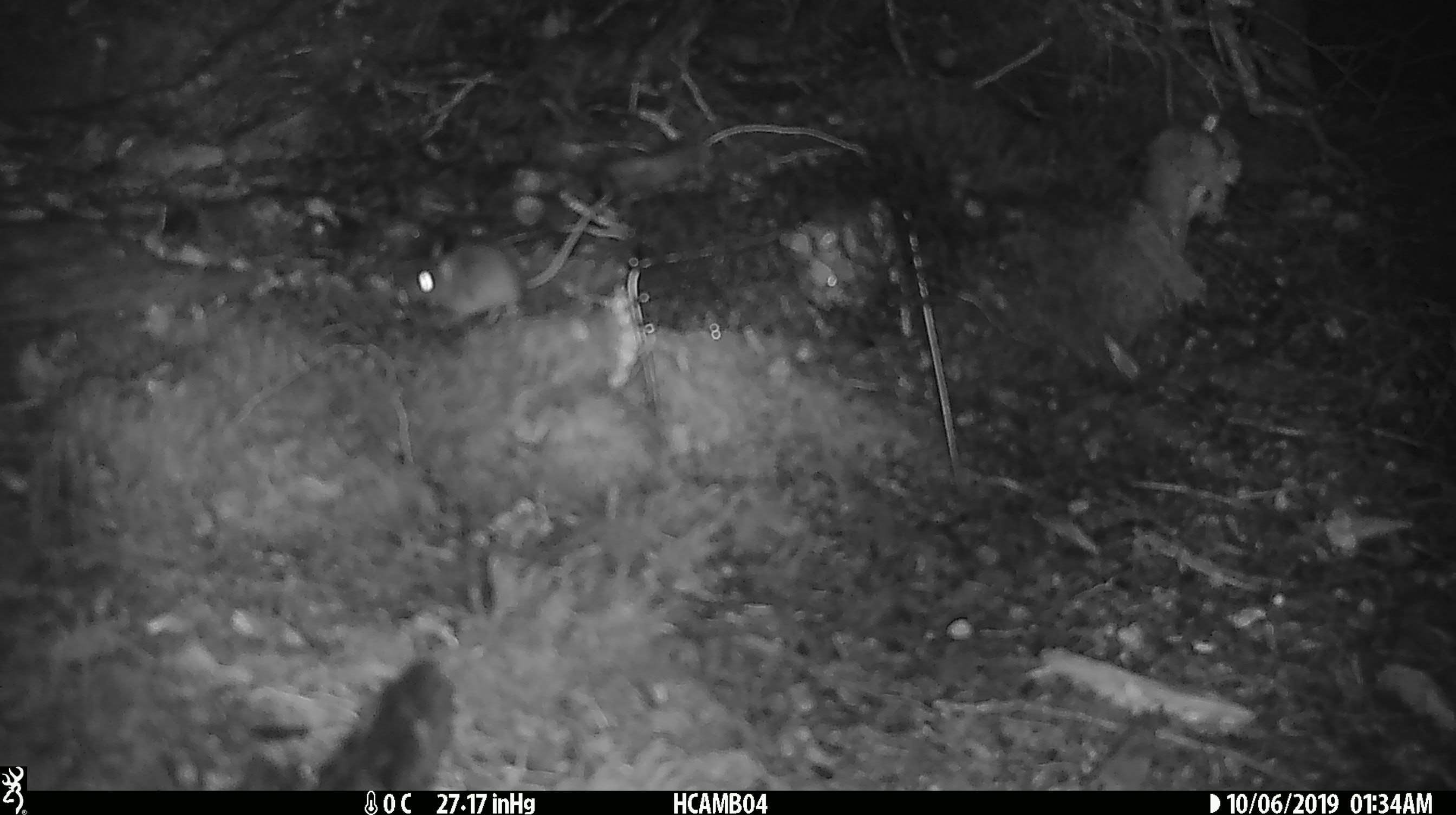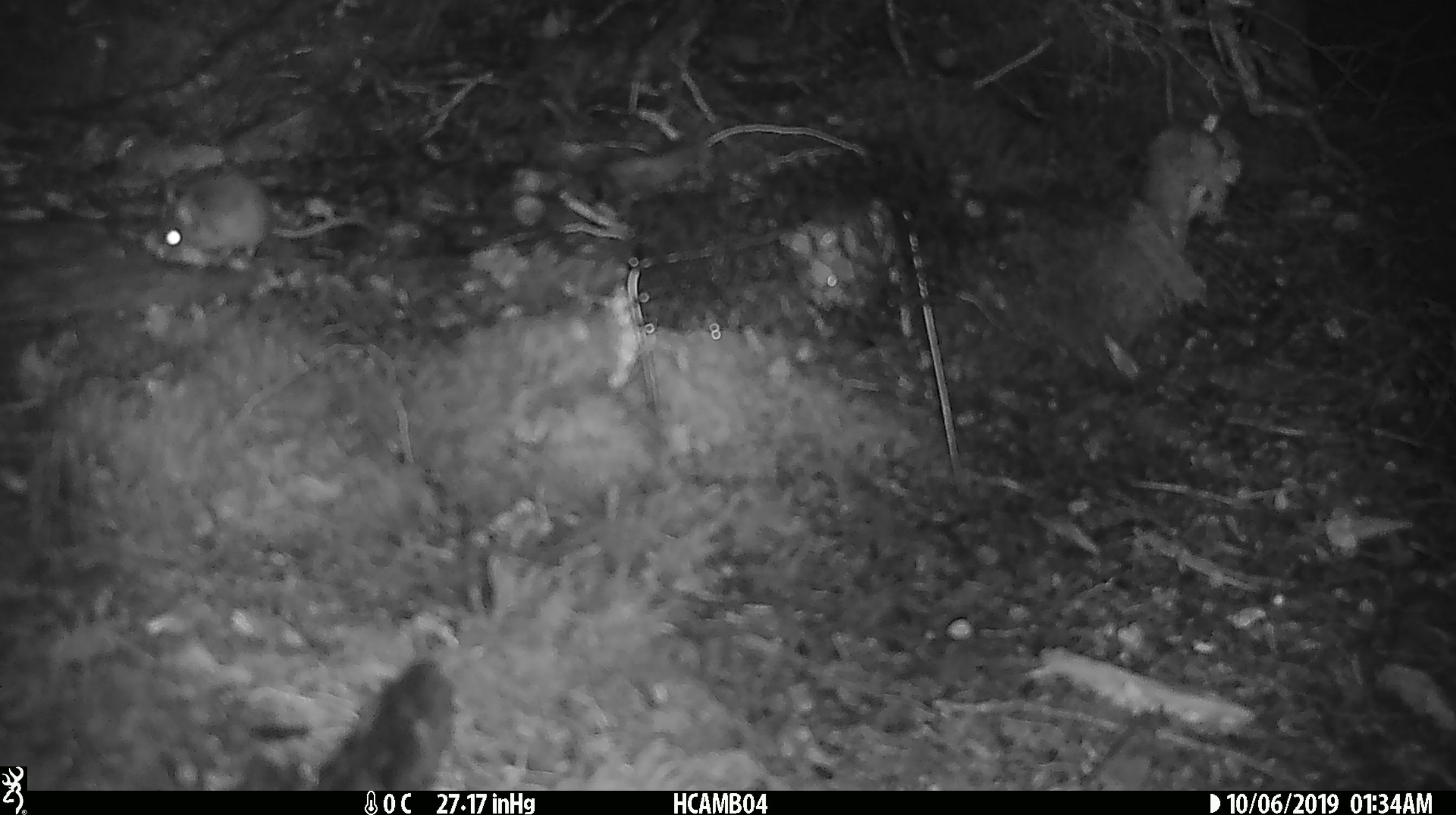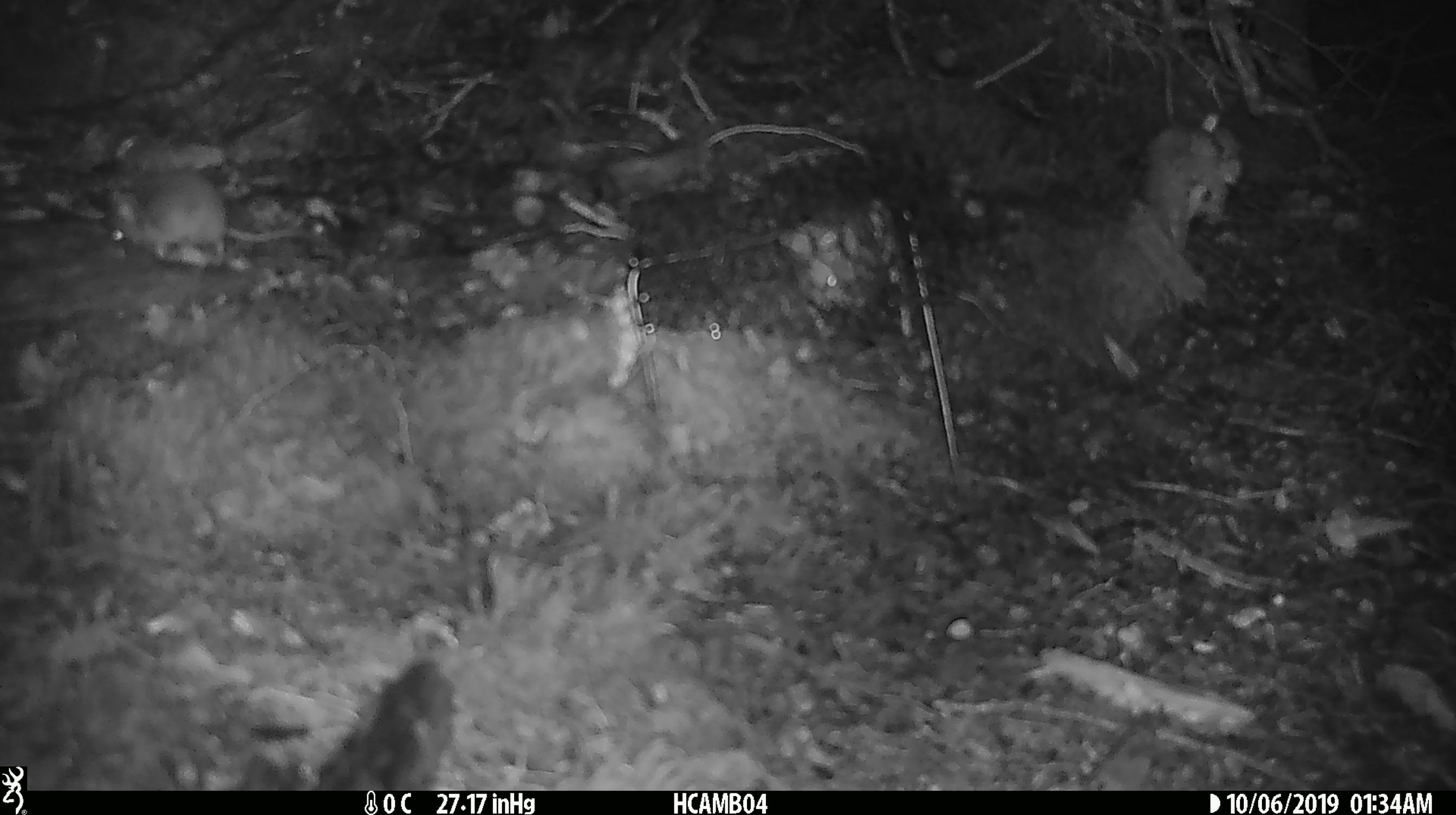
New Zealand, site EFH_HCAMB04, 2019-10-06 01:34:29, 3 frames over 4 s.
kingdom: Animalia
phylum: Chordata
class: Mammalia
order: Rodentia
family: Muridae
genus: Mus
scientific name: Mus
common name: mouse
Mouse (Mus).